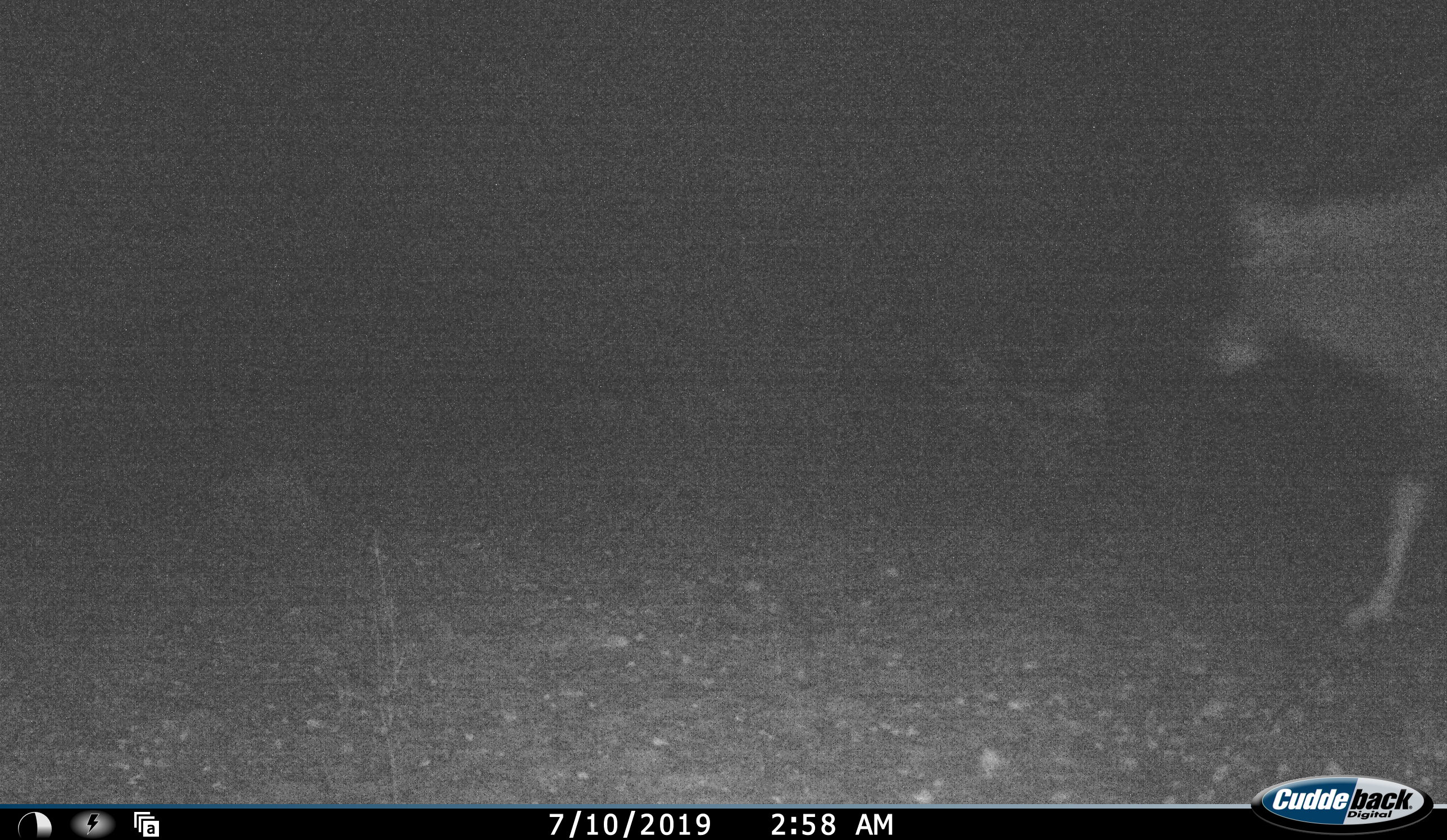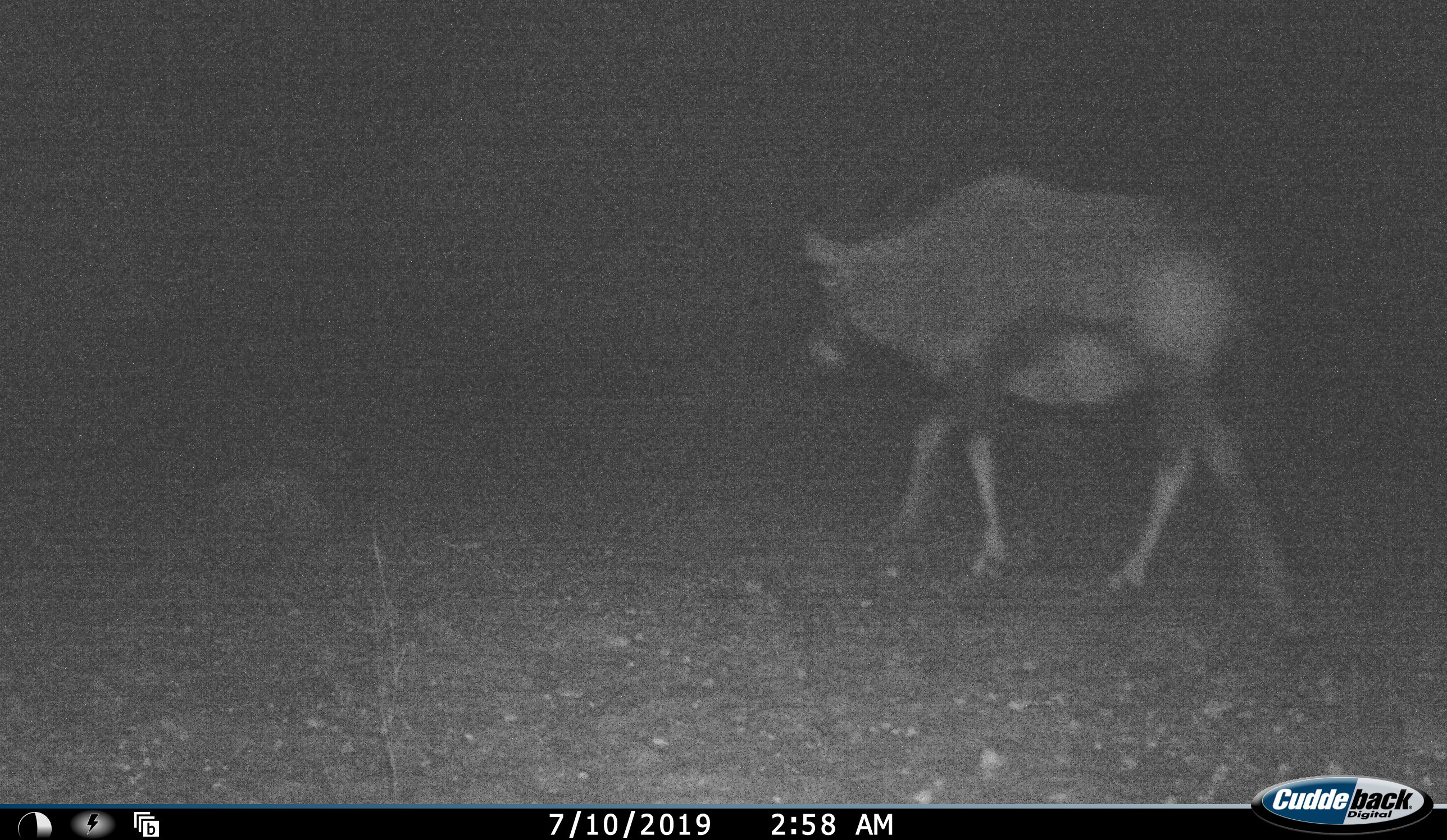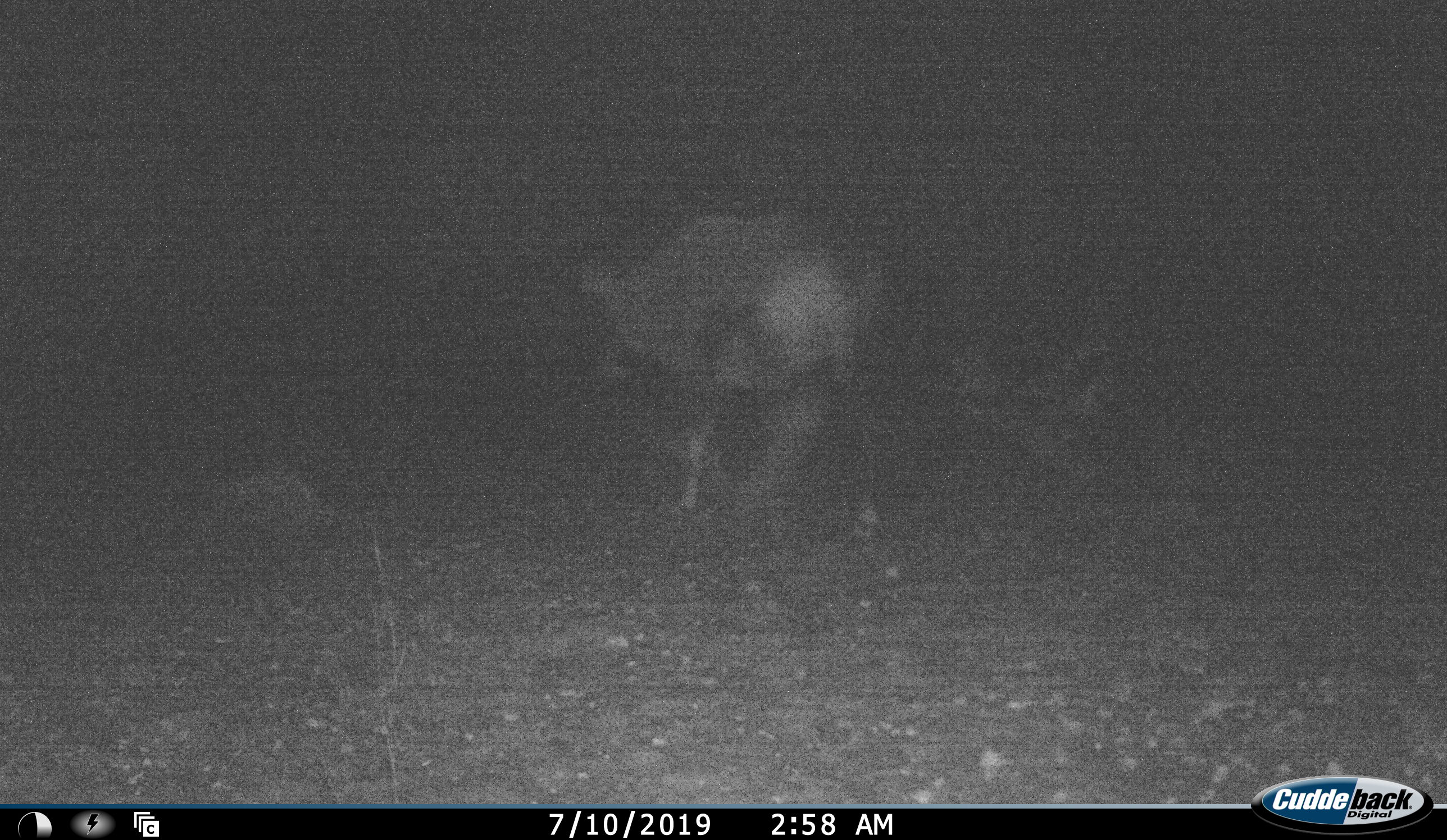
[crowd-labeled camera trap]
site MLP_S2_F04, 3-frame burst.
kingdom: Animalia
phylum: Chordata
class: Mammalia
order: Artiodactyla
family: Bovidae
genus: Oryx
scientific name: Oryx gazella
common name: gemsbok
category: oryx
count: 1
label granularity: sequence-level